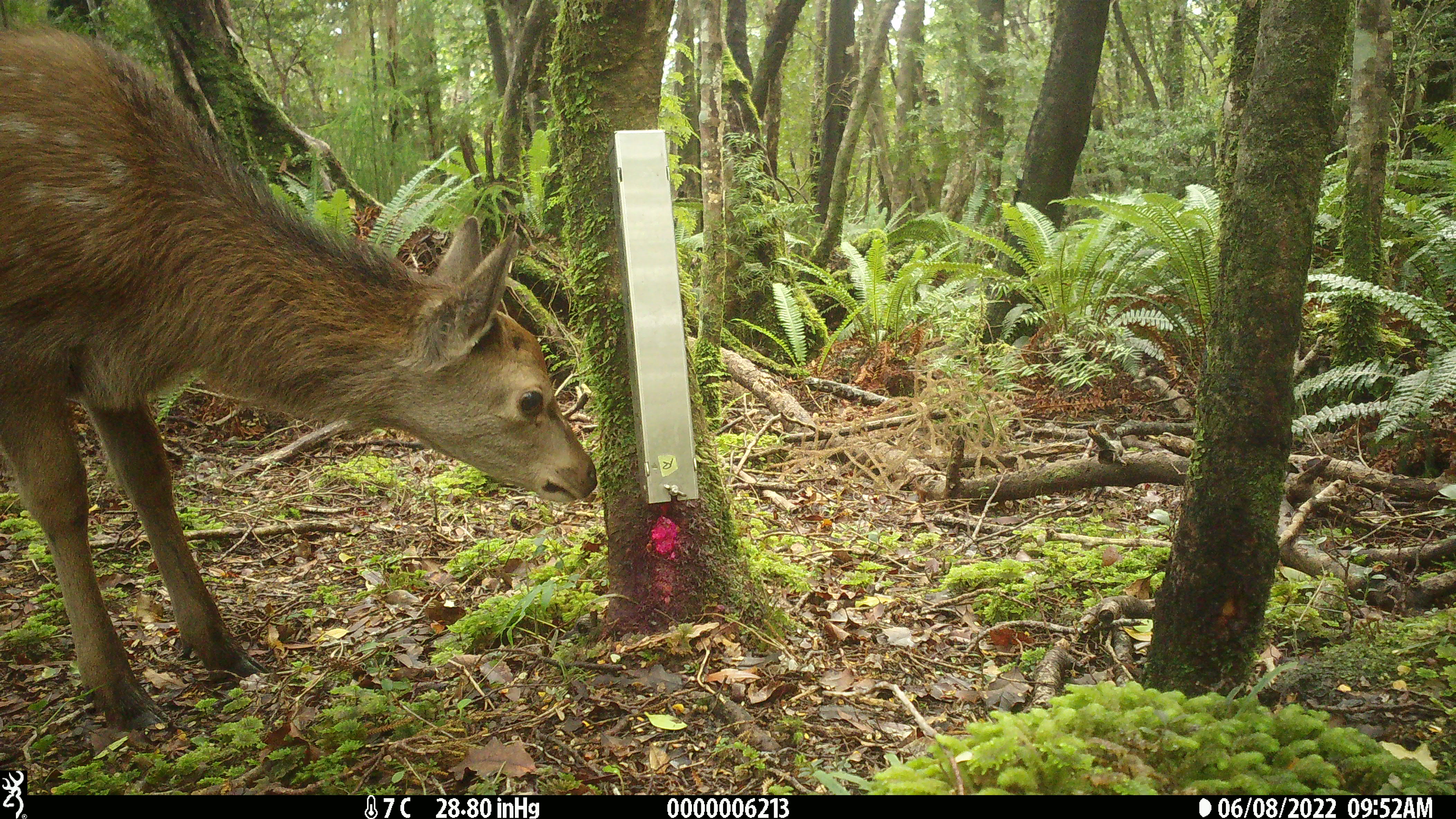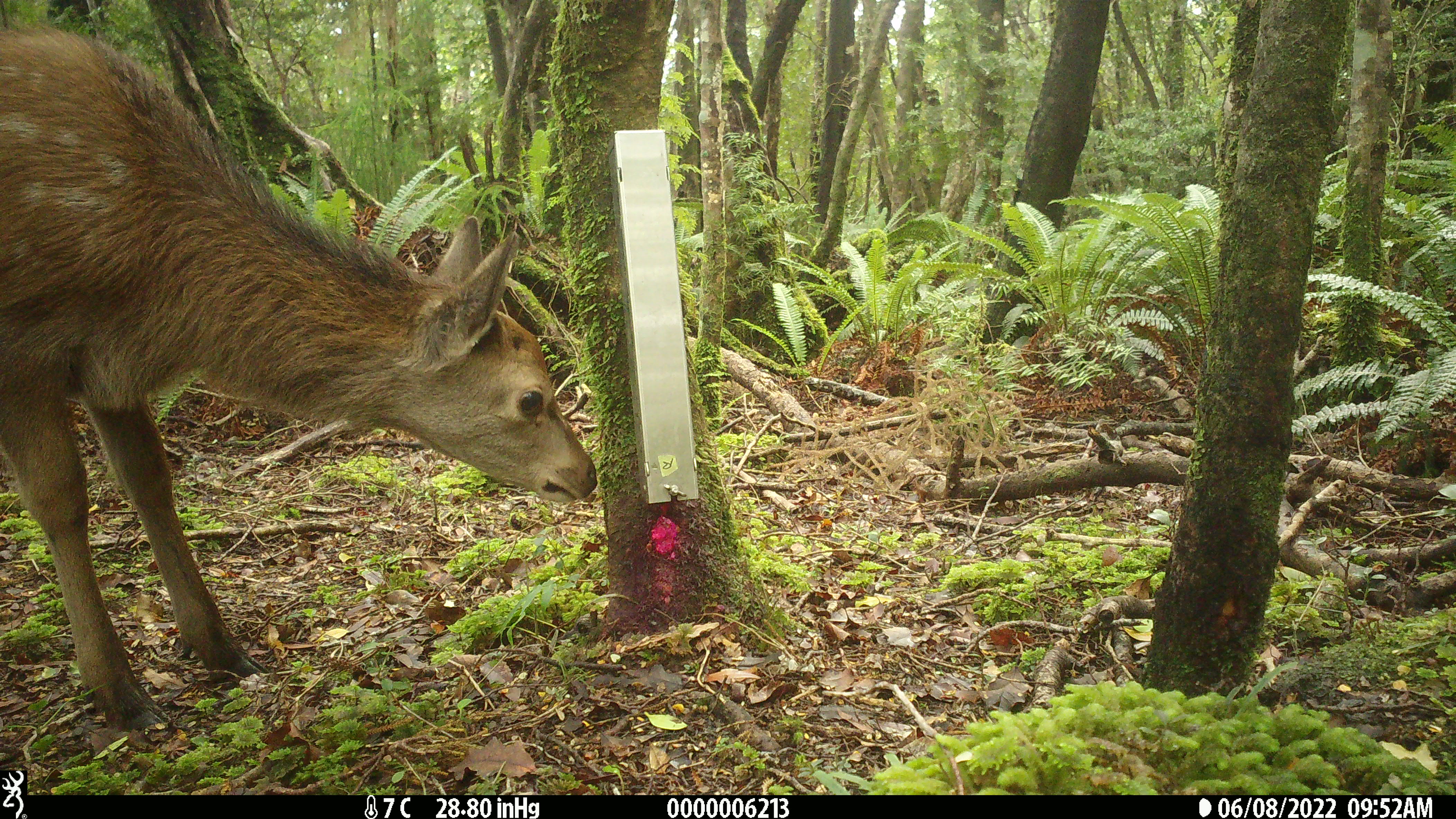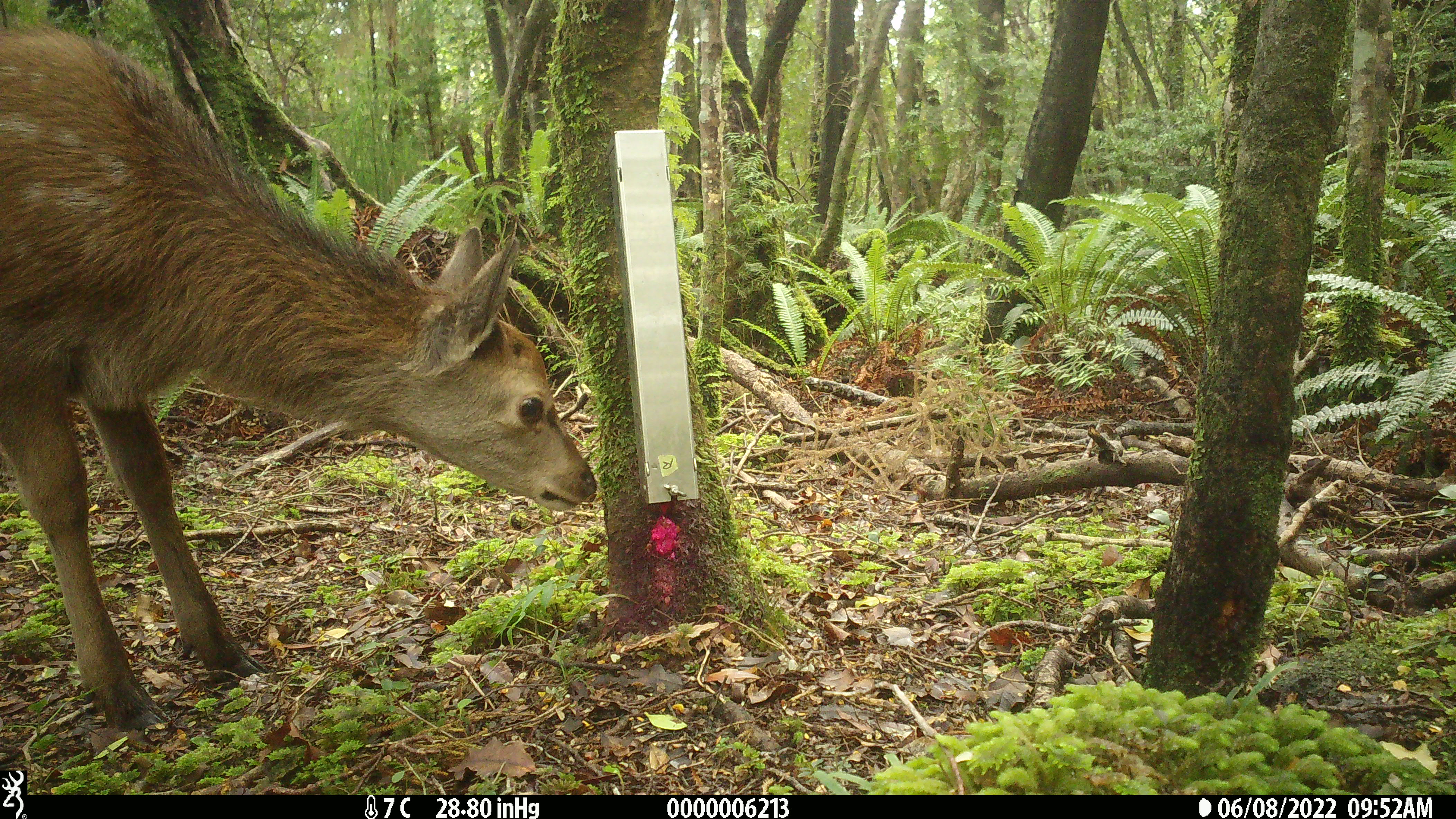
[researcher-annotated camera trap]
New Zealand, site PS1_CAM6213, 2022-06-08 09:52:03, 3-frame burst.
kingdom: Animalia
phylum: Chordata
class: Mammalia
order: Artiodactyla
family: Cervidae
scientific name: Cervidae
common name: deer